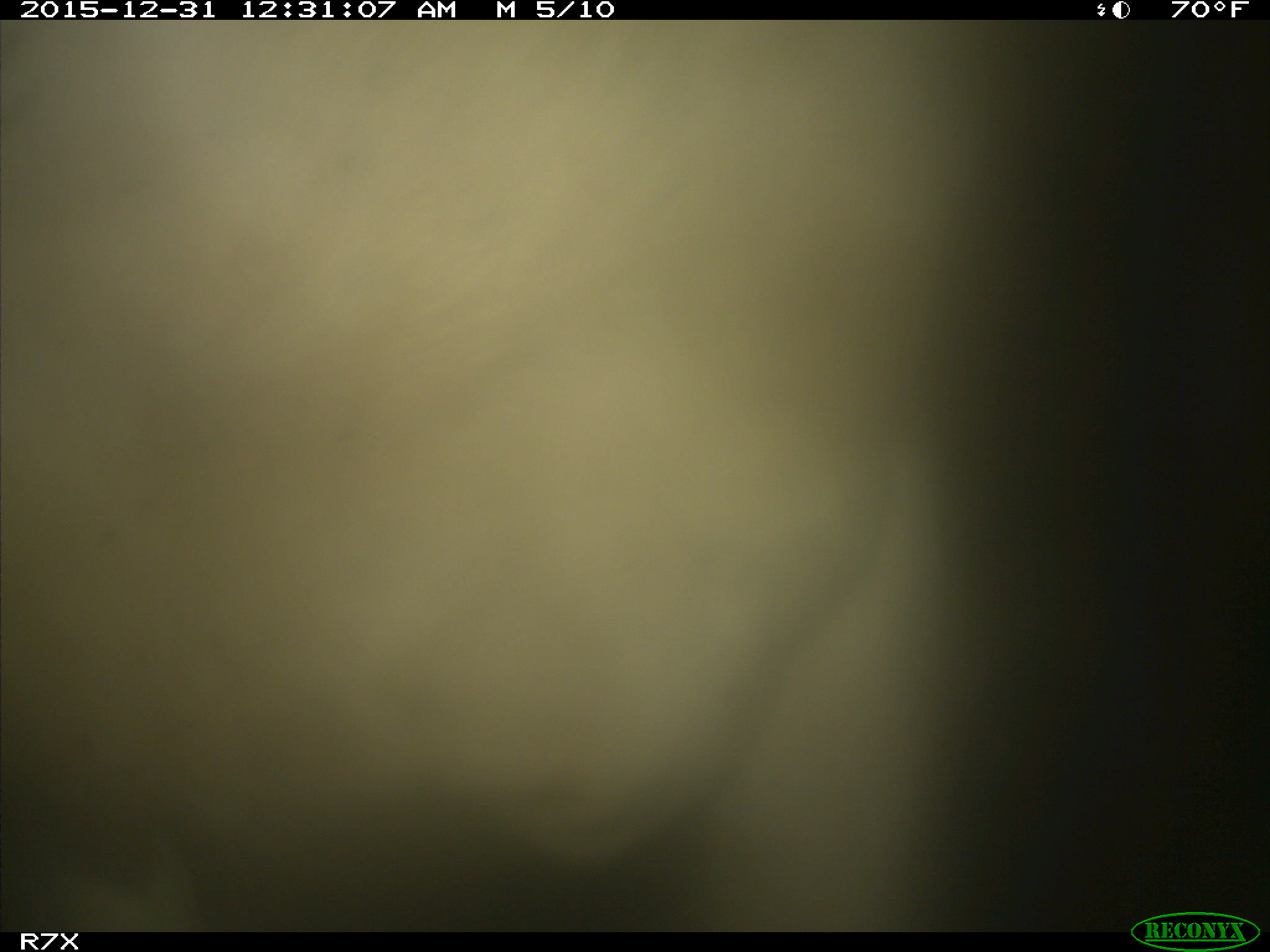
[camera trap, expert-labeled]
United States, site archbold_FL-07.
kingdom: Animalia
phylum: Chordata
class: Mammalia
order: Artiodactyla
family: Bovidae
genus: Bos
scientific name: Bos taurus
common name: domestic cow